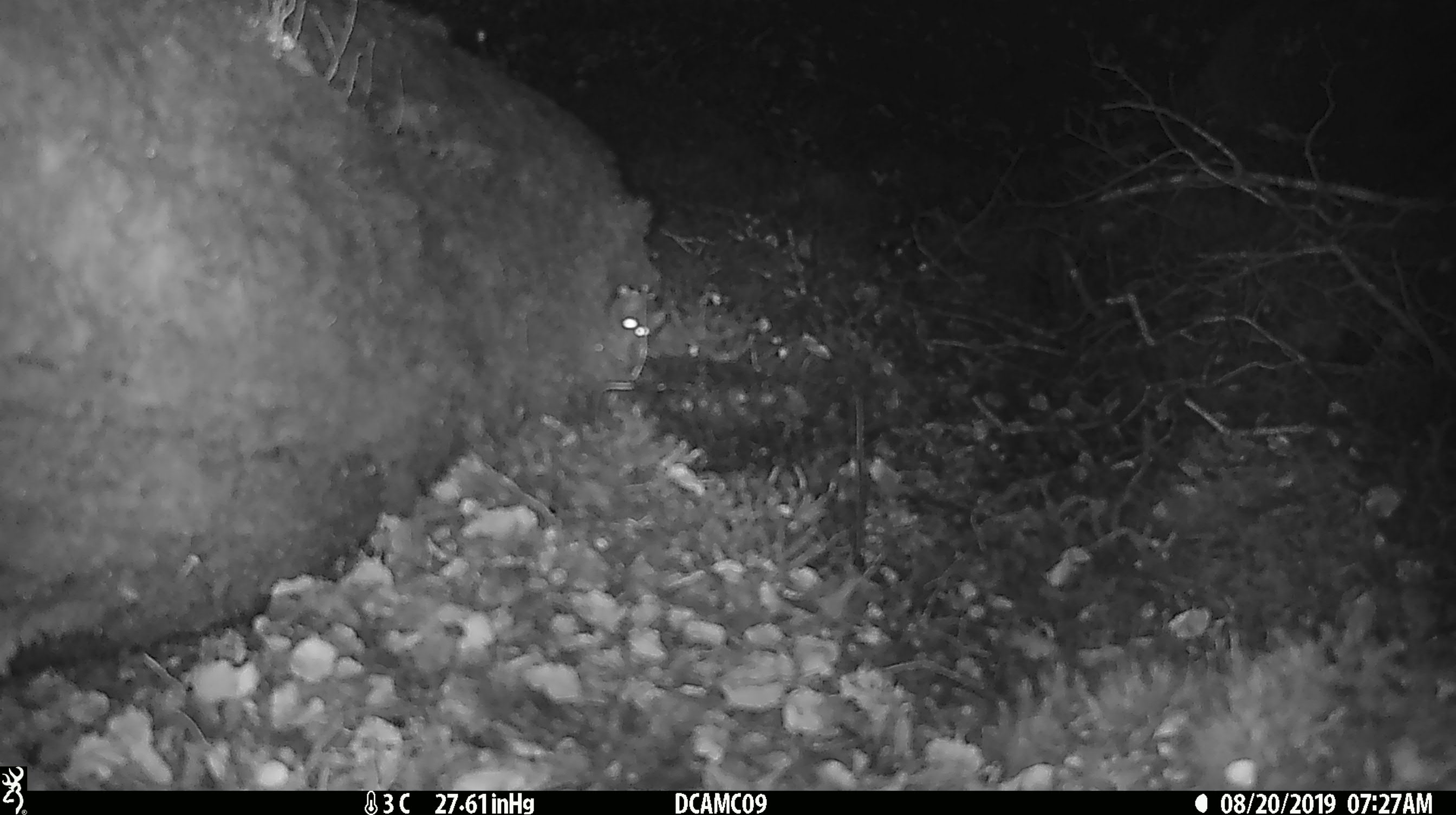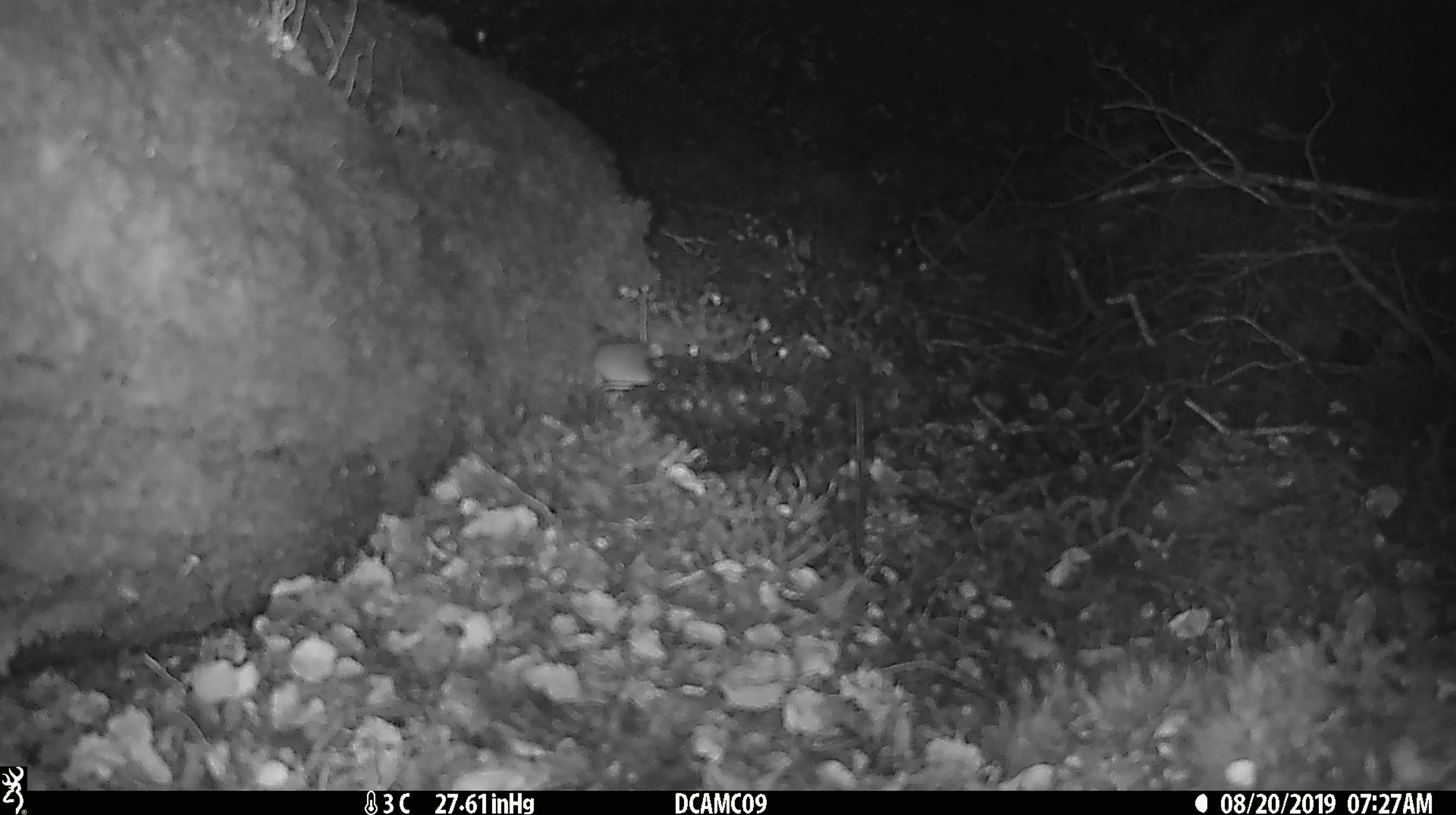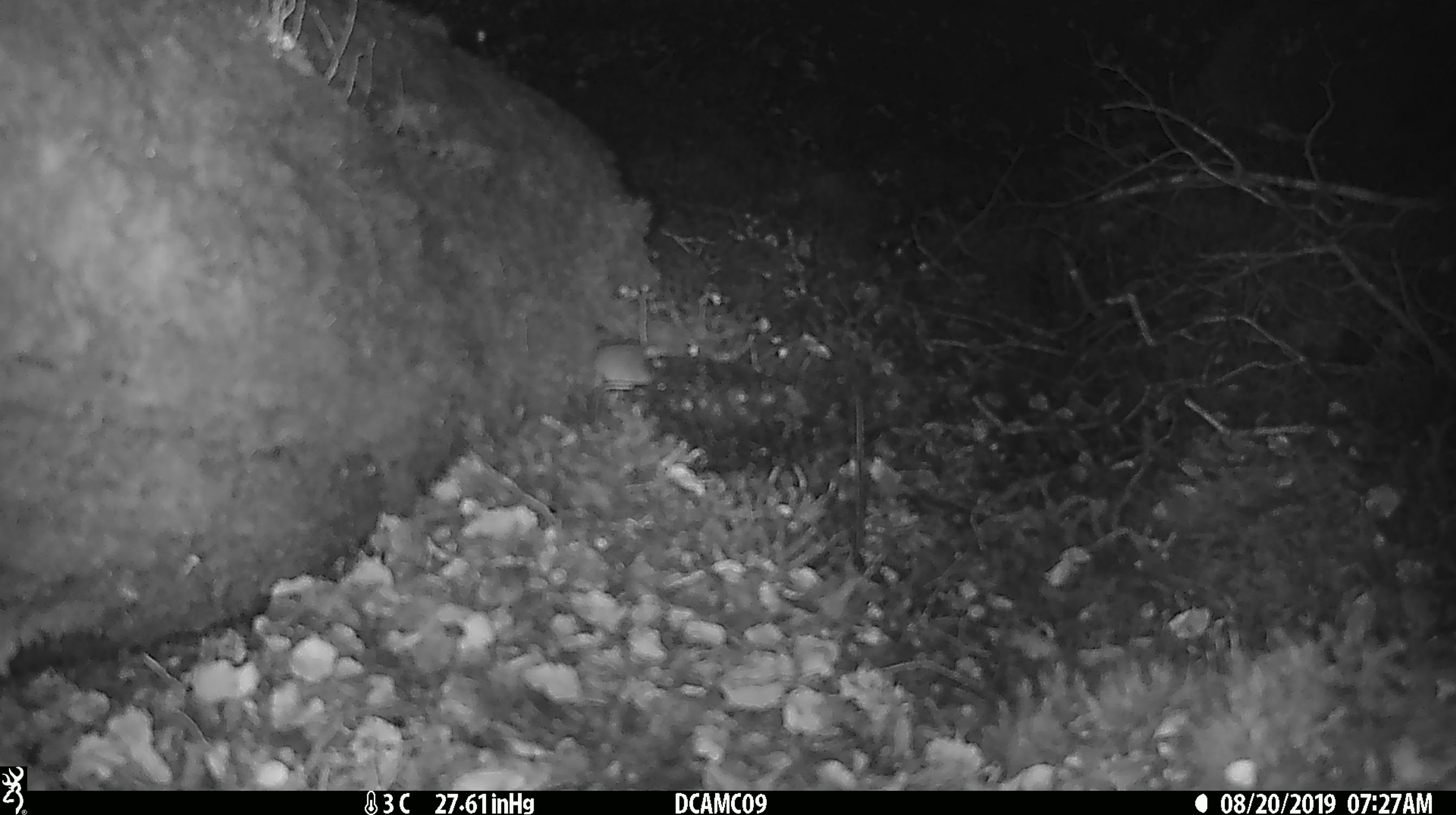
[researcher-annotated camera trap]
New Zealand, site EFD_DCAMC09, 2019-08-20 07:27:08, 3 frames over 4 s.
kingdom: Animalia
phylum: Chordata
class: Mammalia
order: Rodentia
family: Muridae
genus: Mus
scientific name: Mus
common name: mouse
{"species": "mouse (Mus)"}